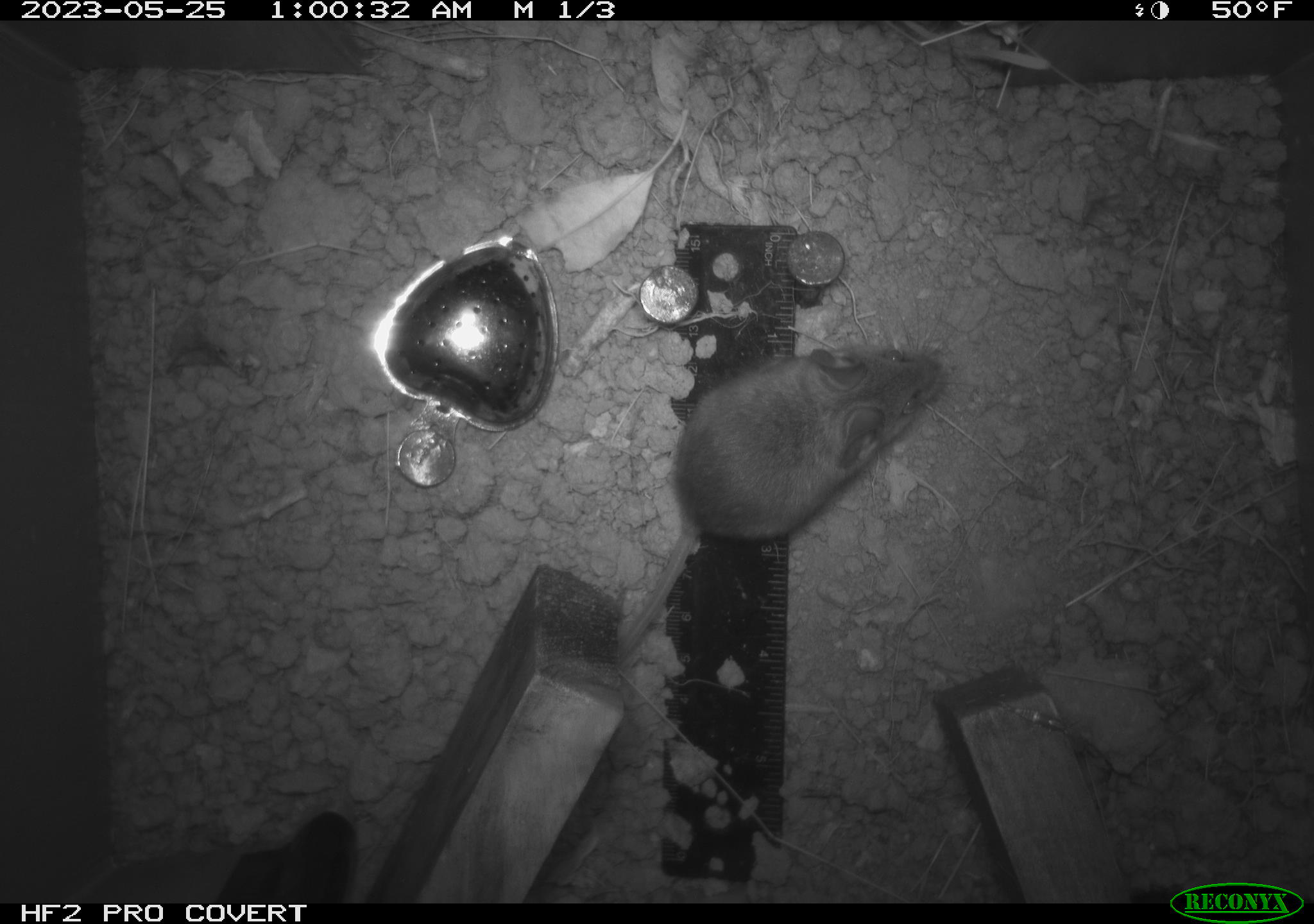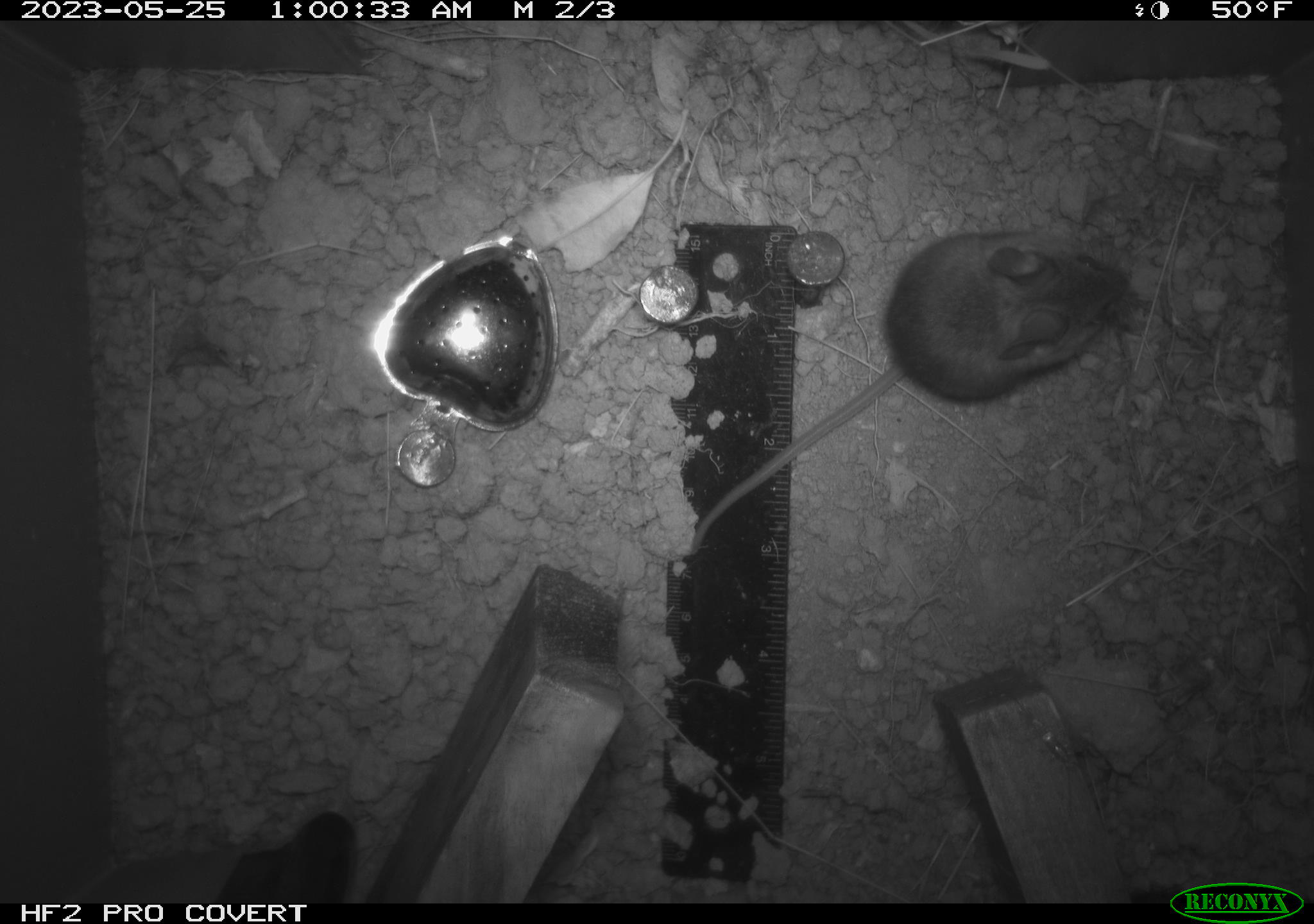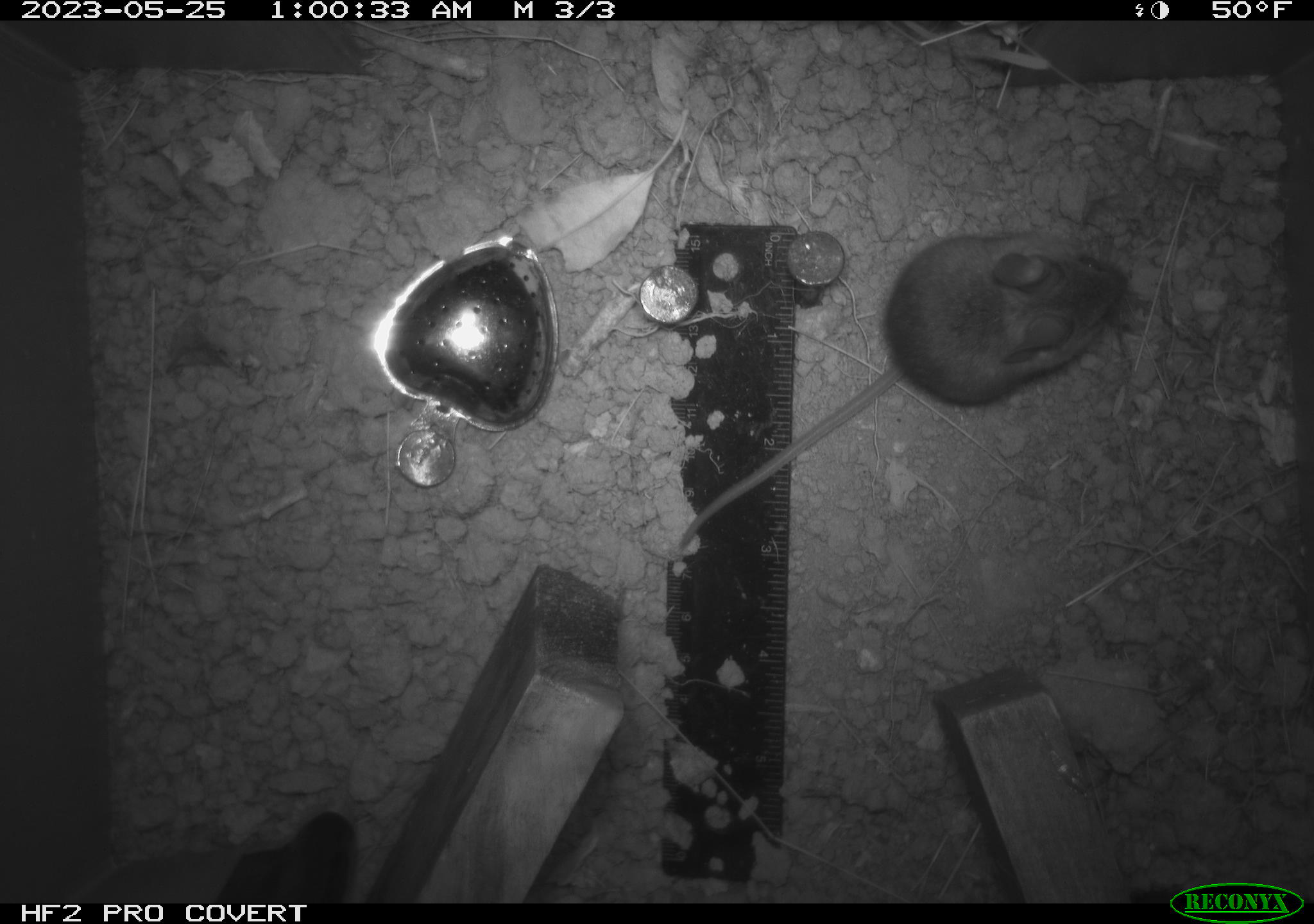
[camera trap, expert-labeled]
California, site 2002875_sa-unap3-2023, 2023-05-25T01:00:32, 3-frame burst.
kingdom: Animalia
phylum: Chordata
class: Mammalia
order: Rodentia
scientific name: Rodentia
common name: mouse species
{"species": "mouse species (Rodentia)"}